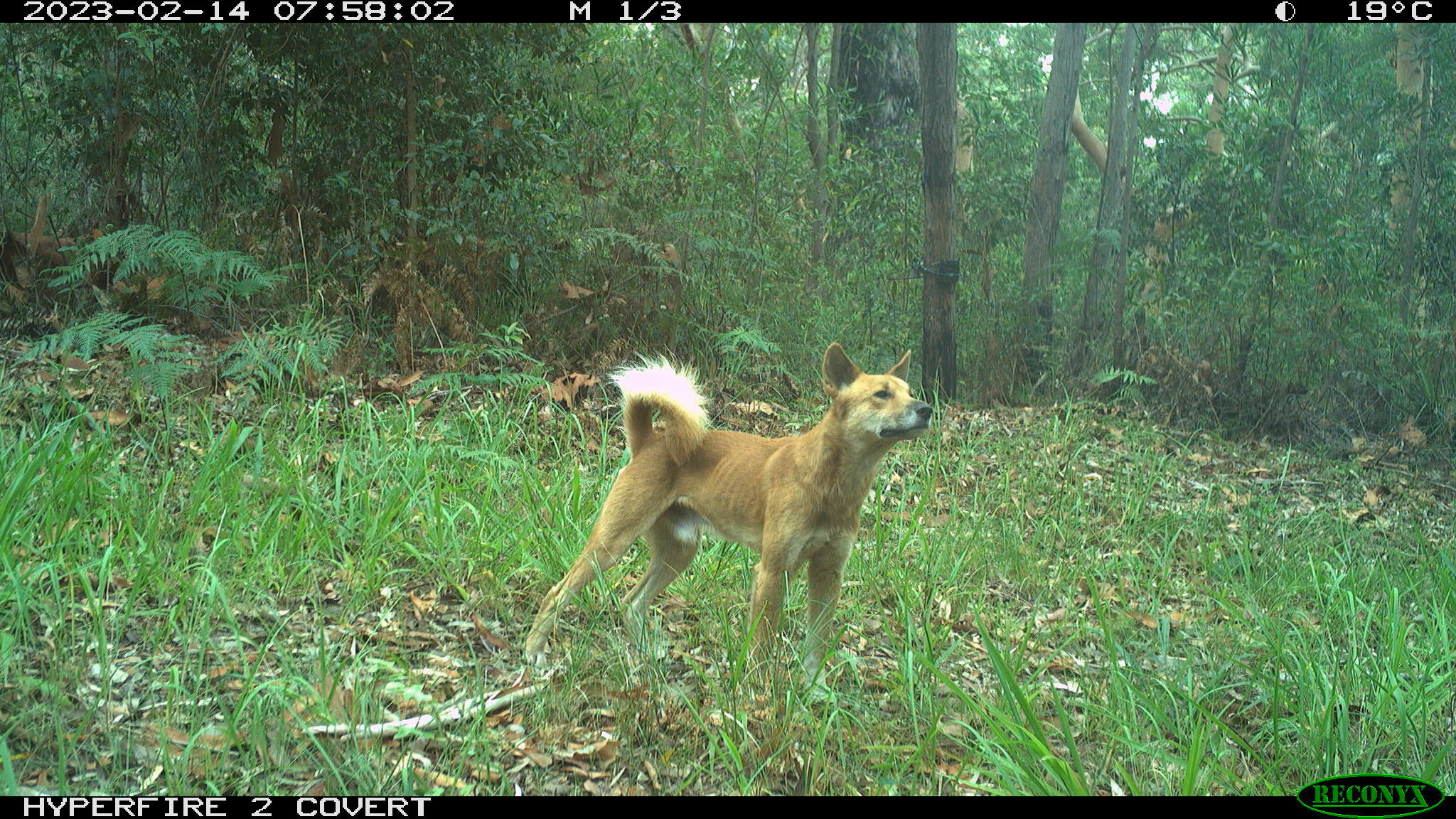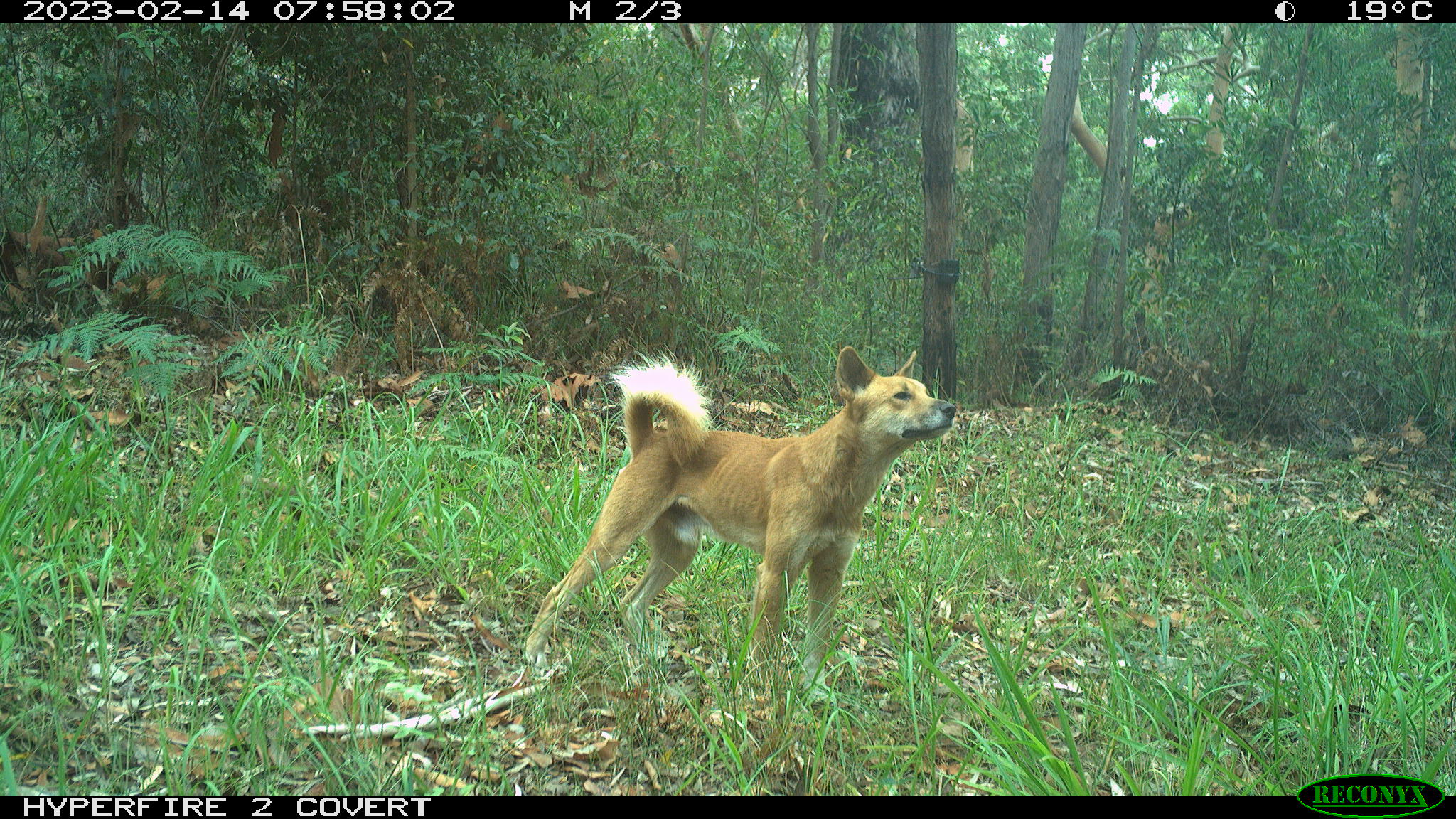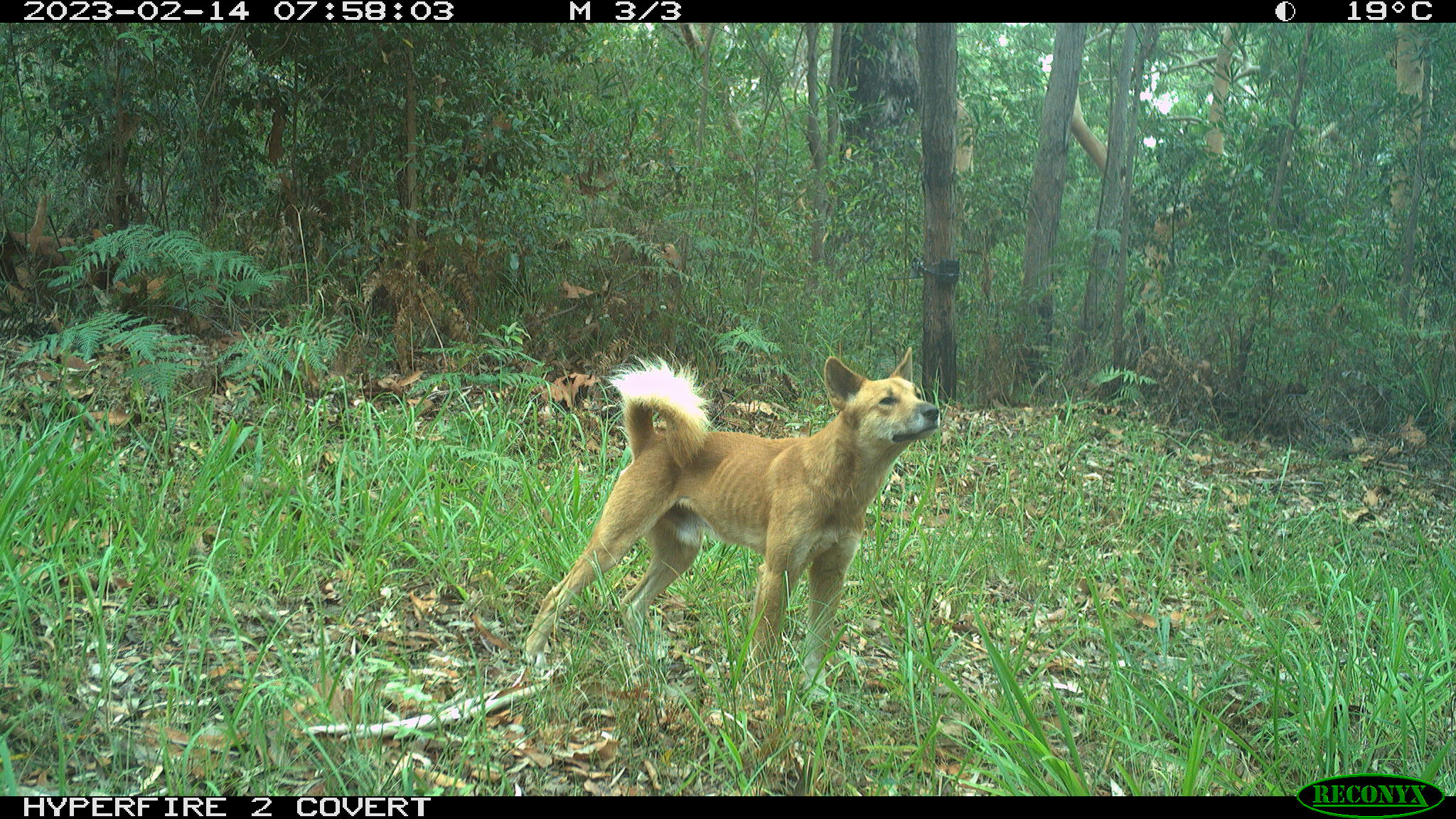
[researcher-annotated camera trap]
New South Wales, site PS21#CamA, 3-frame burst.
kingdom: Animalia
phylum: Chordata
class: Mammalia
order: Carnivora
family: Canidae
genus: Canis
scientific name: Canis familiaris dingo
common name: dingo